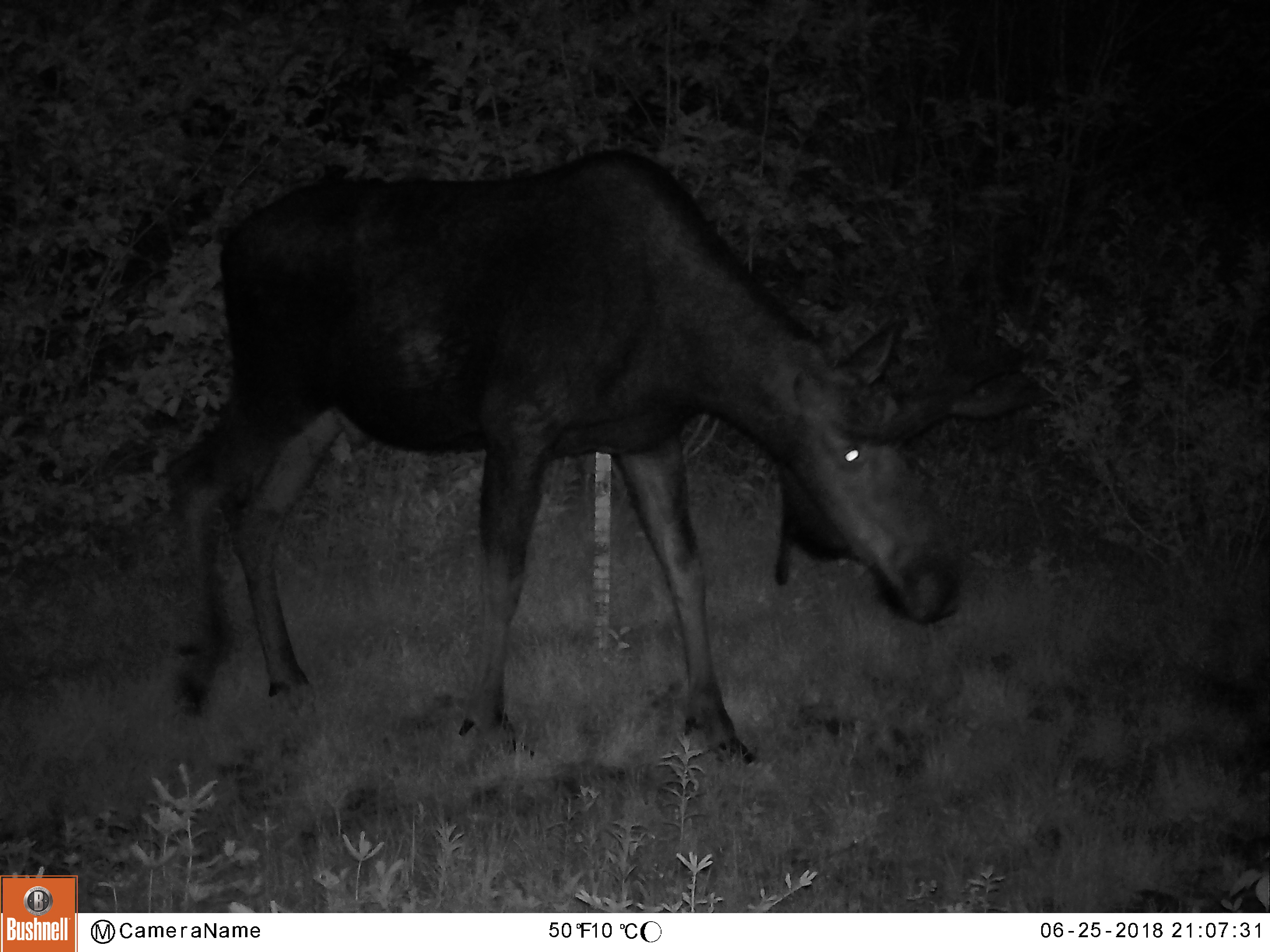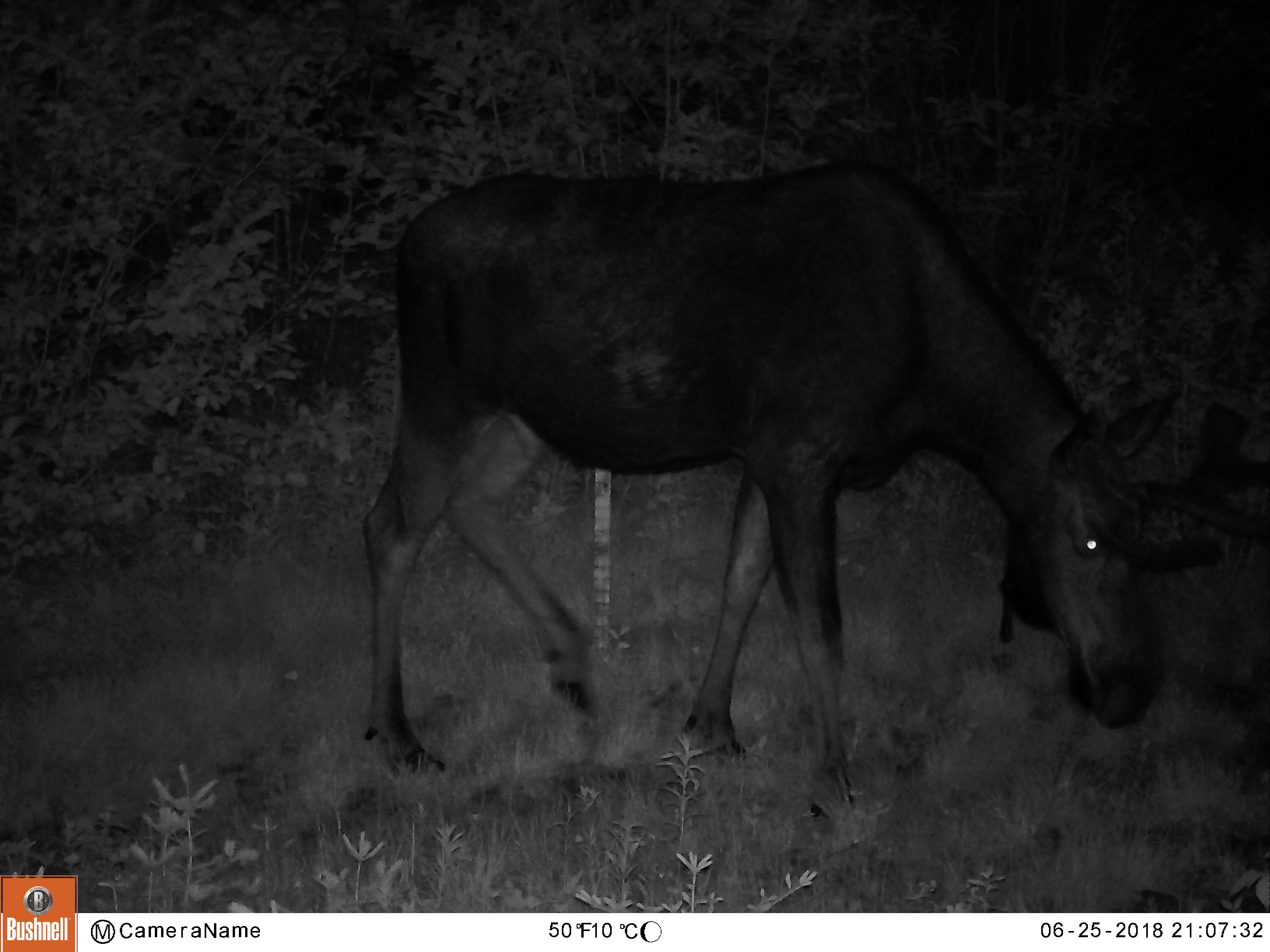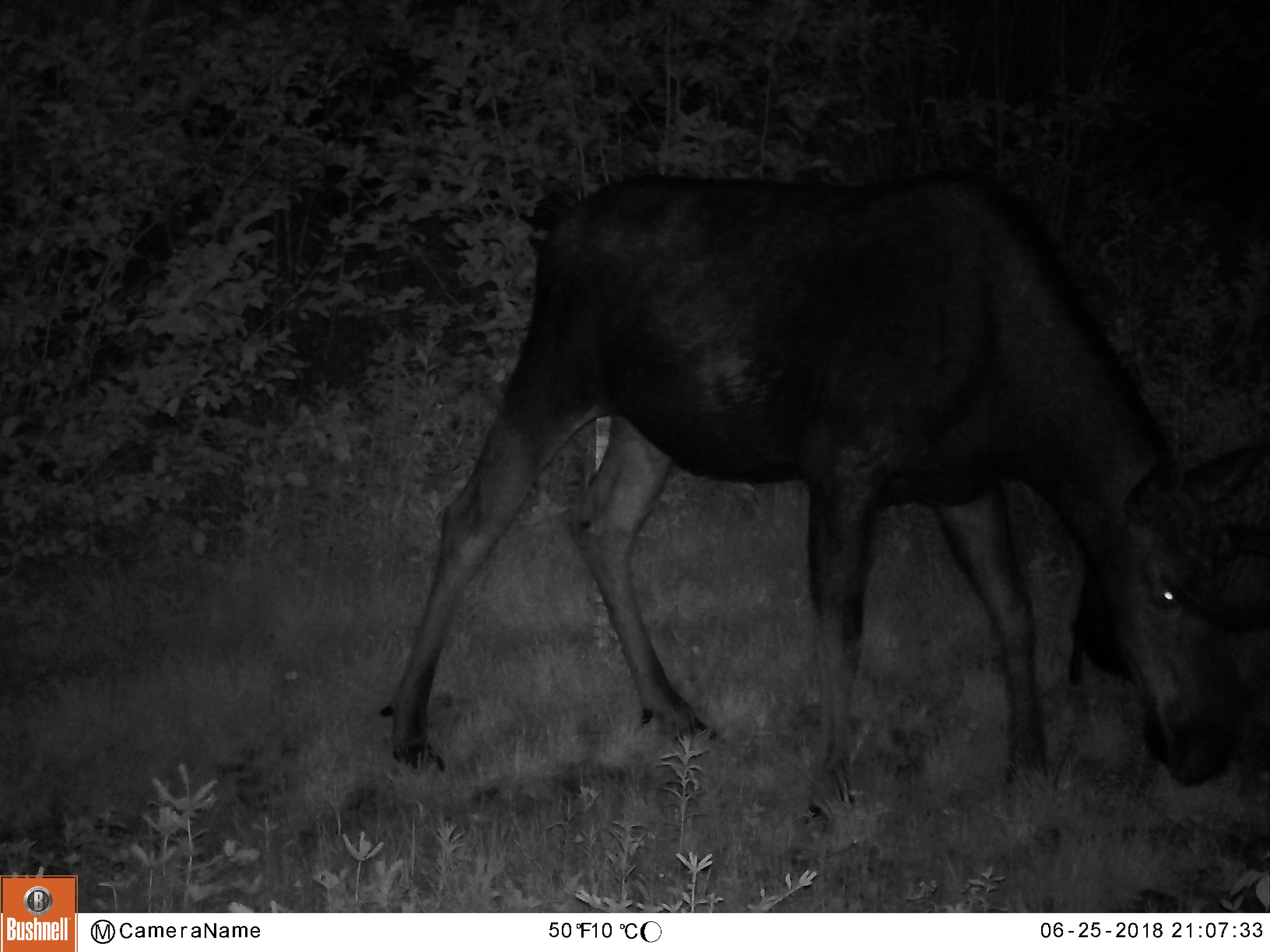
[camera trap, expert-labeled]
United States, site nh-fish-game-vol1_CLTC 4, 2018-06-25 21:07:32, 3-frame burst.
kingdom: Animalia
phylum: Chordata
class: Mammalia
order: Artiodactyla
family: Cervidae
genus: Alces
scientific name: Alces alces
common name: moose